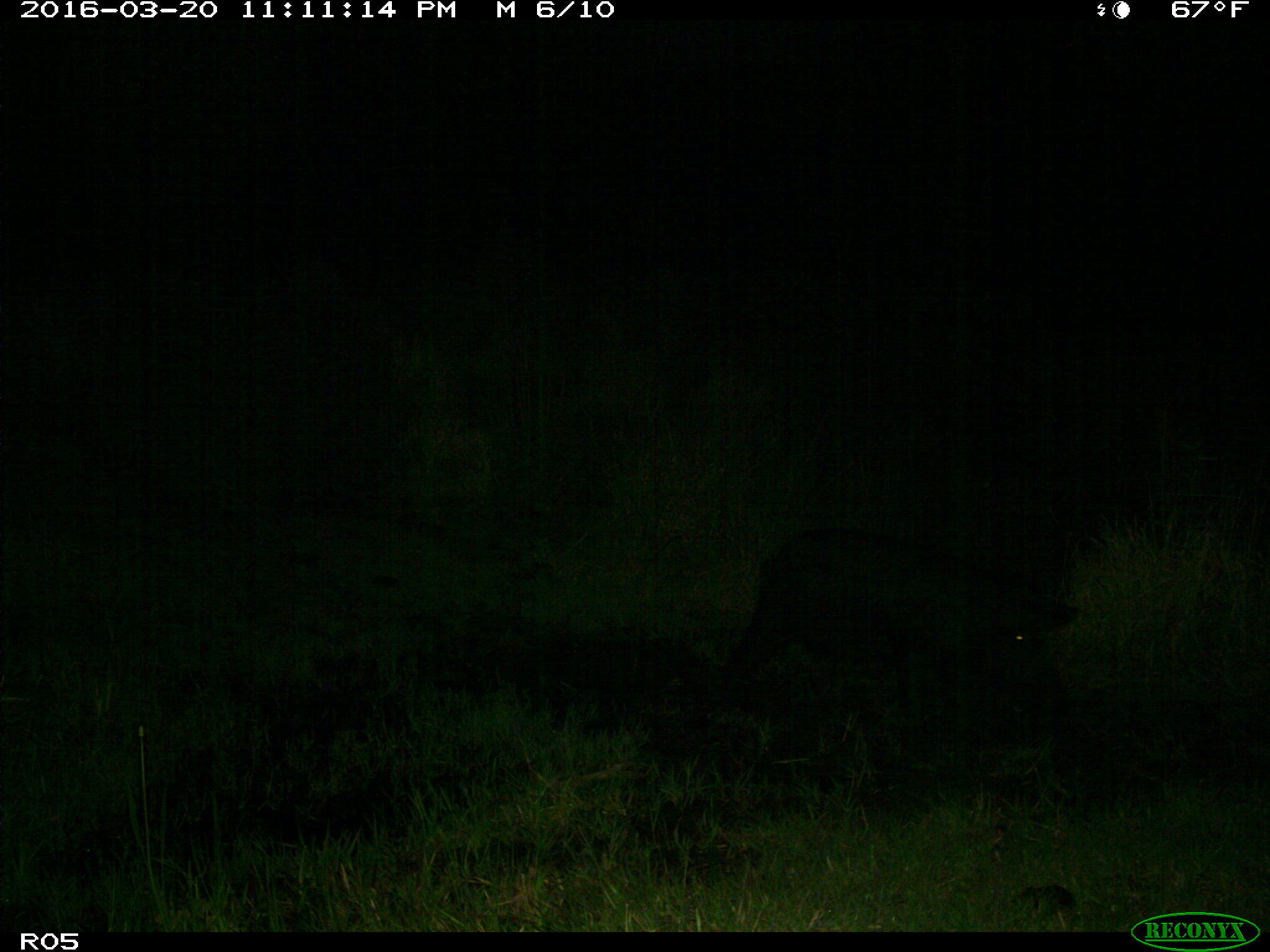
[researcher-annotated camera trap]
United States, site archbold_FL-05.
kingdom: Animalia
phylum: Chordata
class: Mammalia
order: Artiodactyla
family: Suidae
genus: Sus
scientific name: Sus scrofa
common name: wild boar